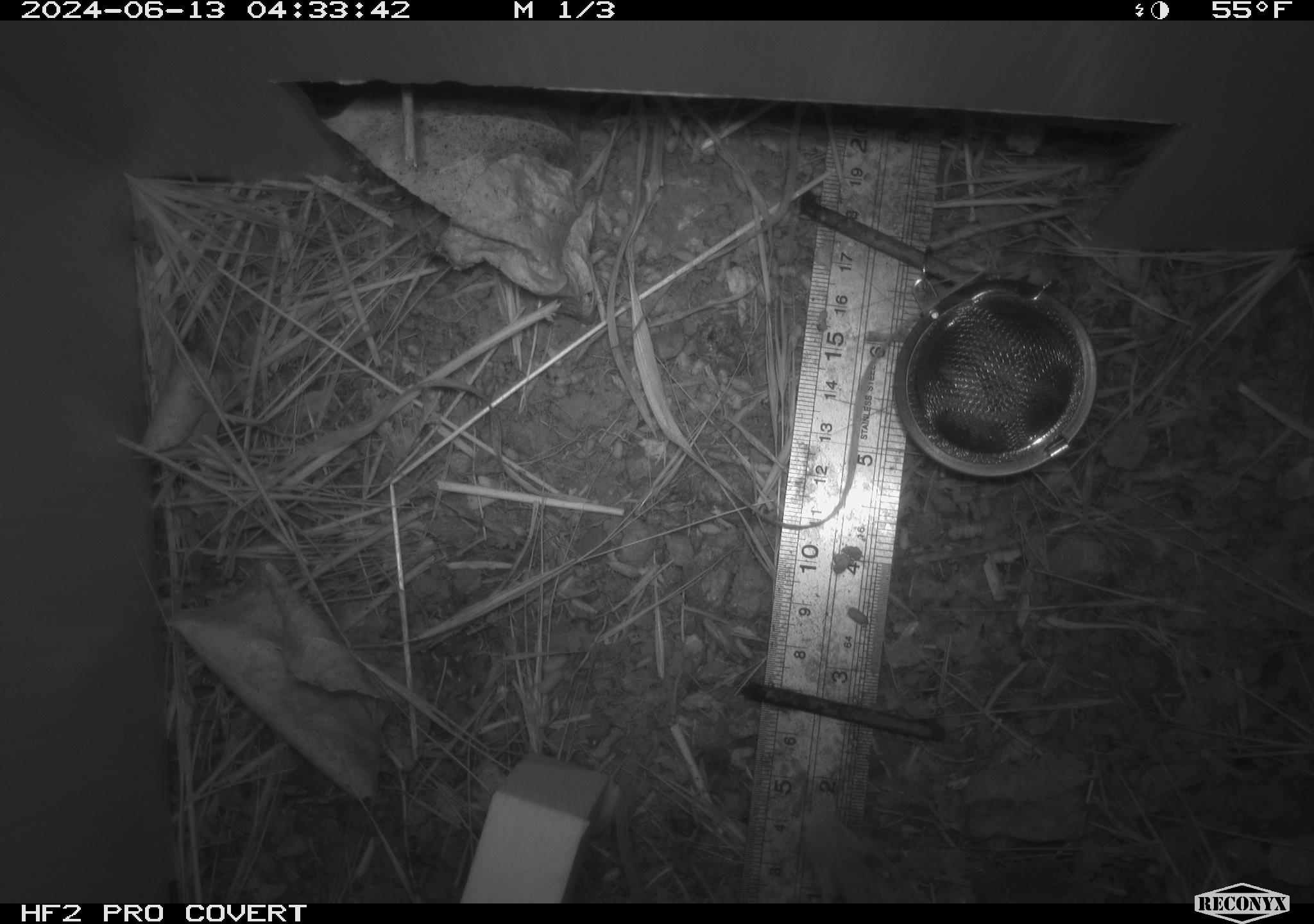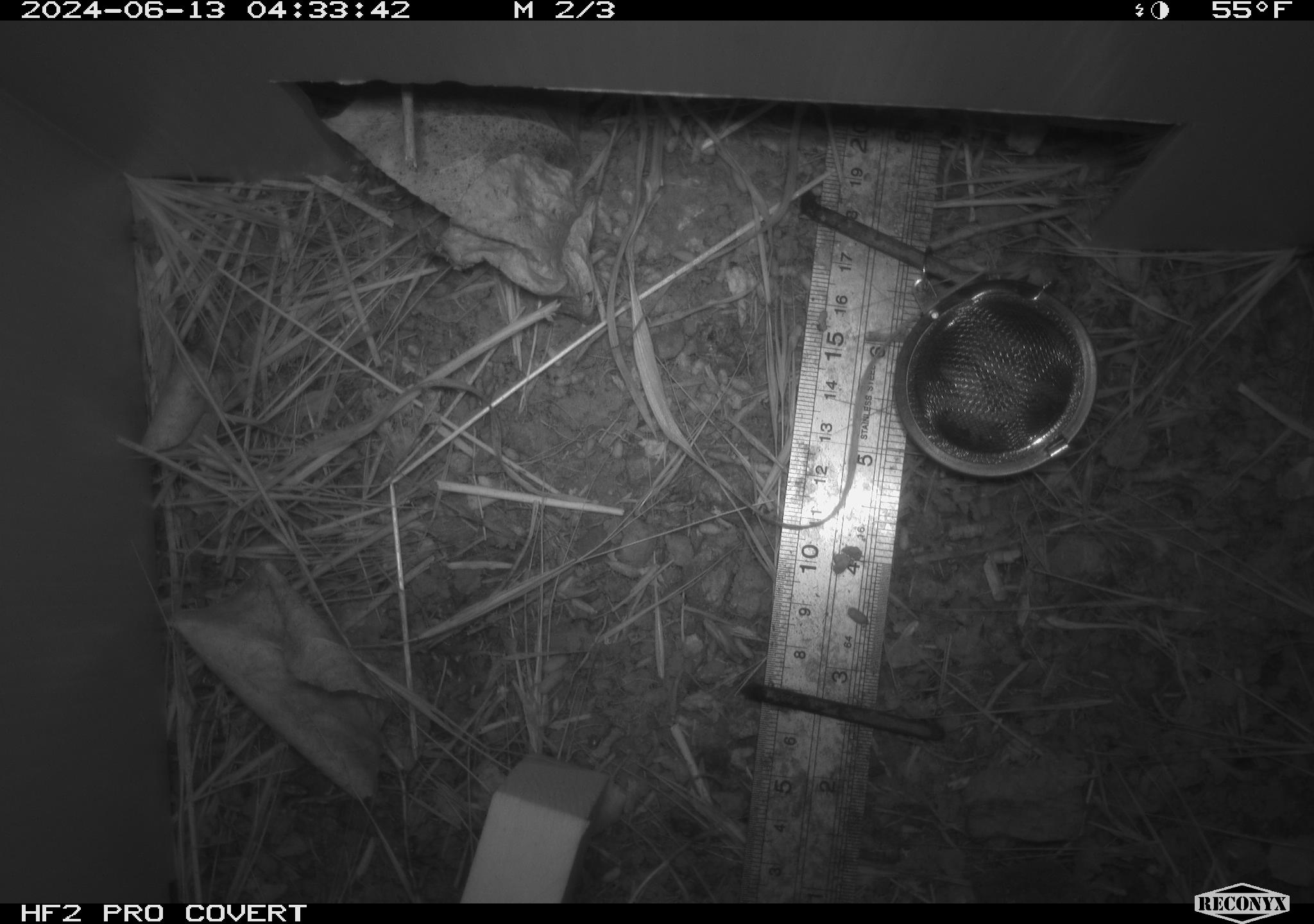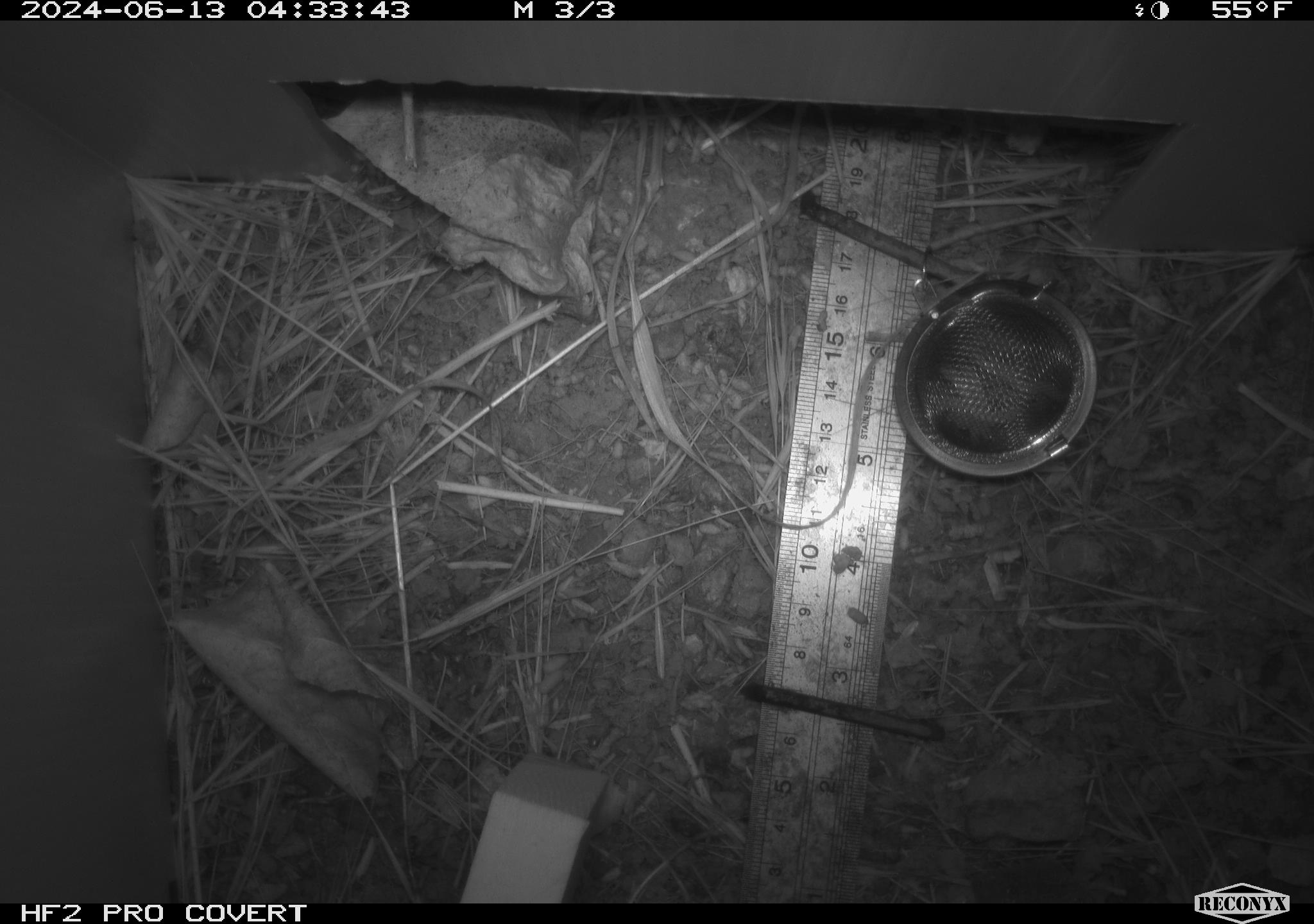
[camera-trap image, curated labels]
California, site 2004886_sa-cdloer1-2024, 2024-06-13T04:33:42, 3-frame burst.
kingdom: Animalia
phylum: Chordata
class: Mammalia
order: Rodentia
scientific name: Rodentia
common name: mouse species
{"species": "mouse species (Rodentia)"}